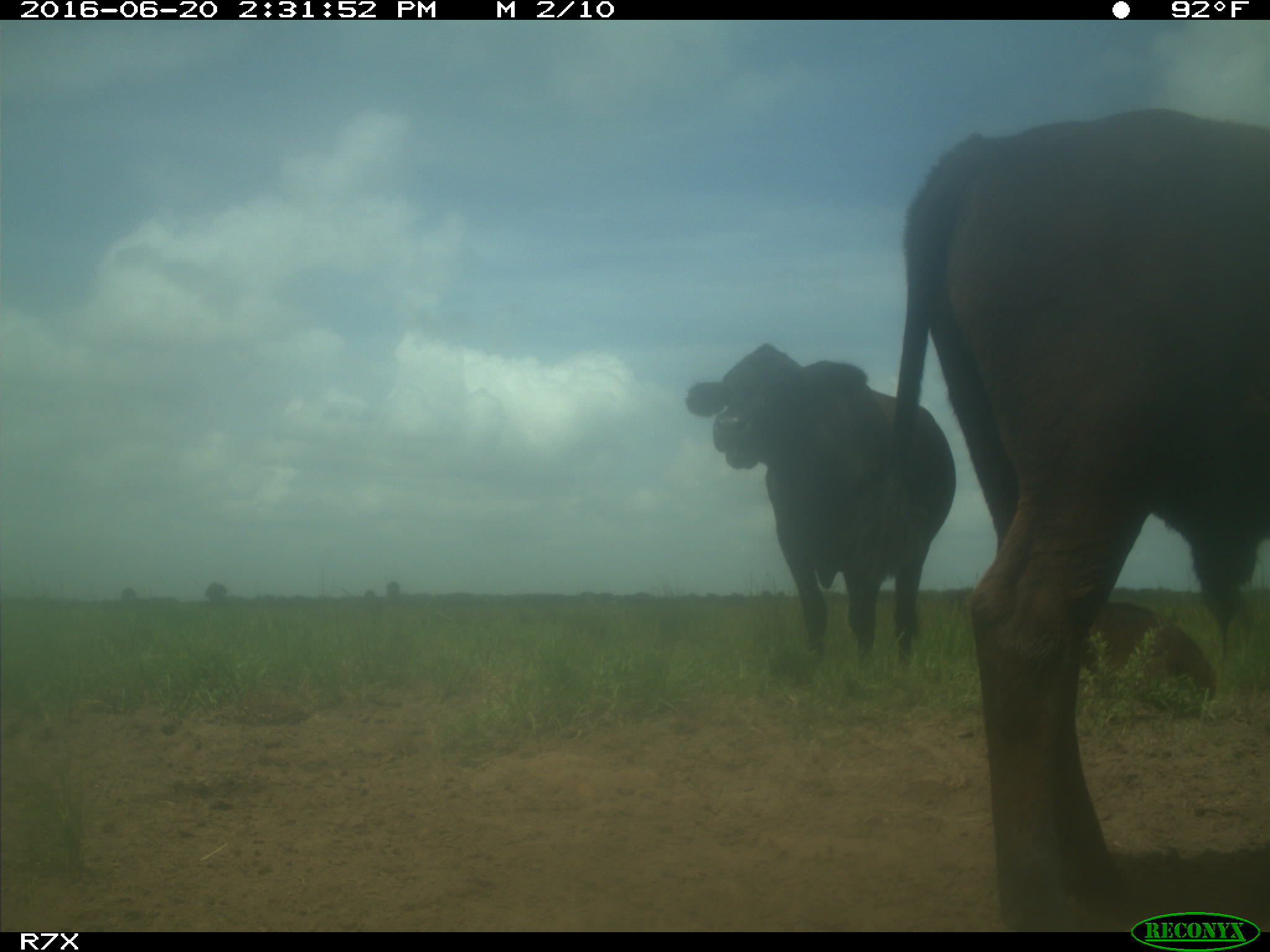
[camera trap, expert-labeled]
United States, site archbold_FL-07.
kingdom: Animalia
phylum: Chordata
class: Mammalia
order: Artiodactyla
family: Bovidae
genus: Bos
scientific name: Bos taurus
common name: domestic cow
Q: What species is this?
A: Bos taurus (domestic cow).